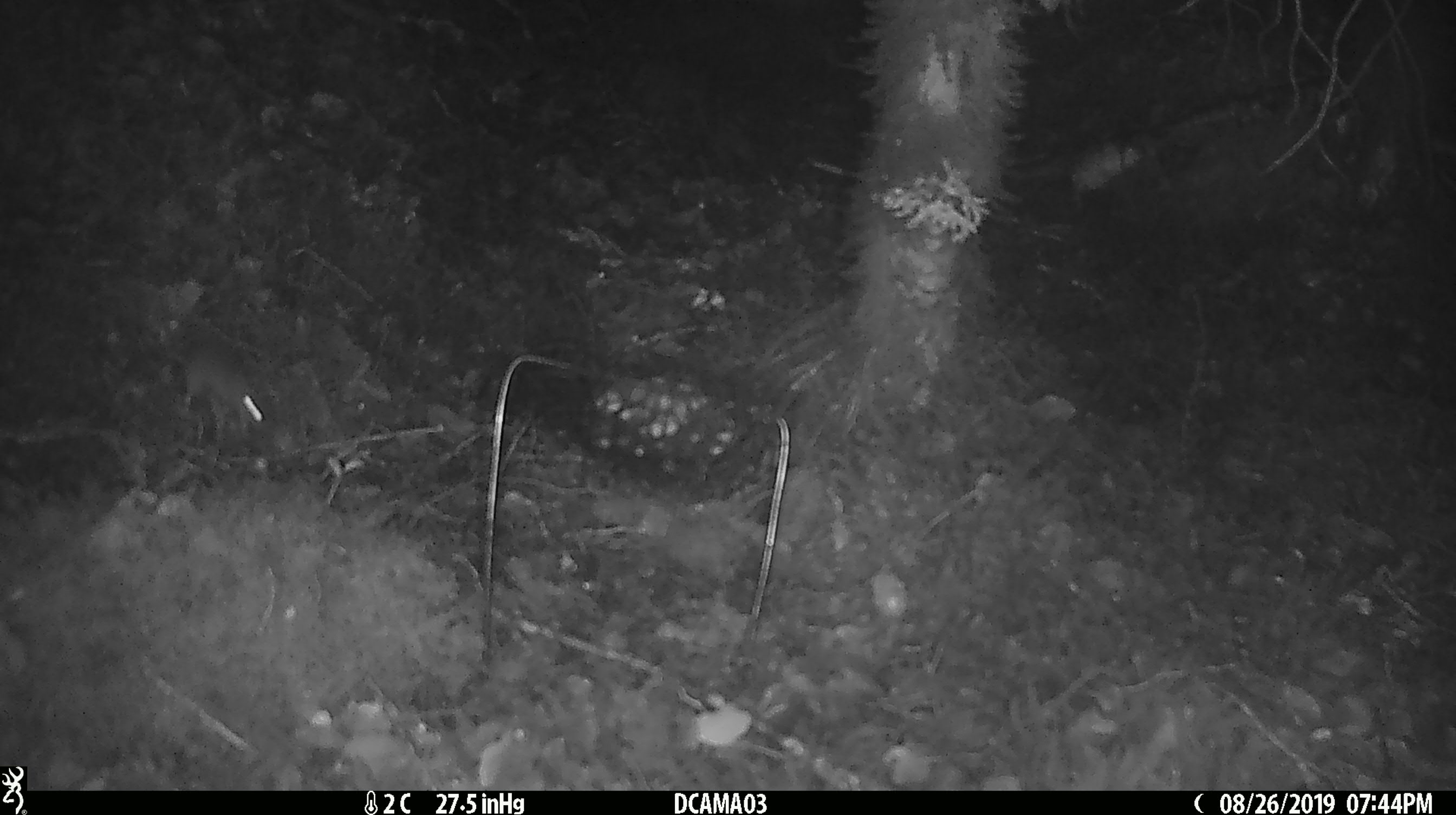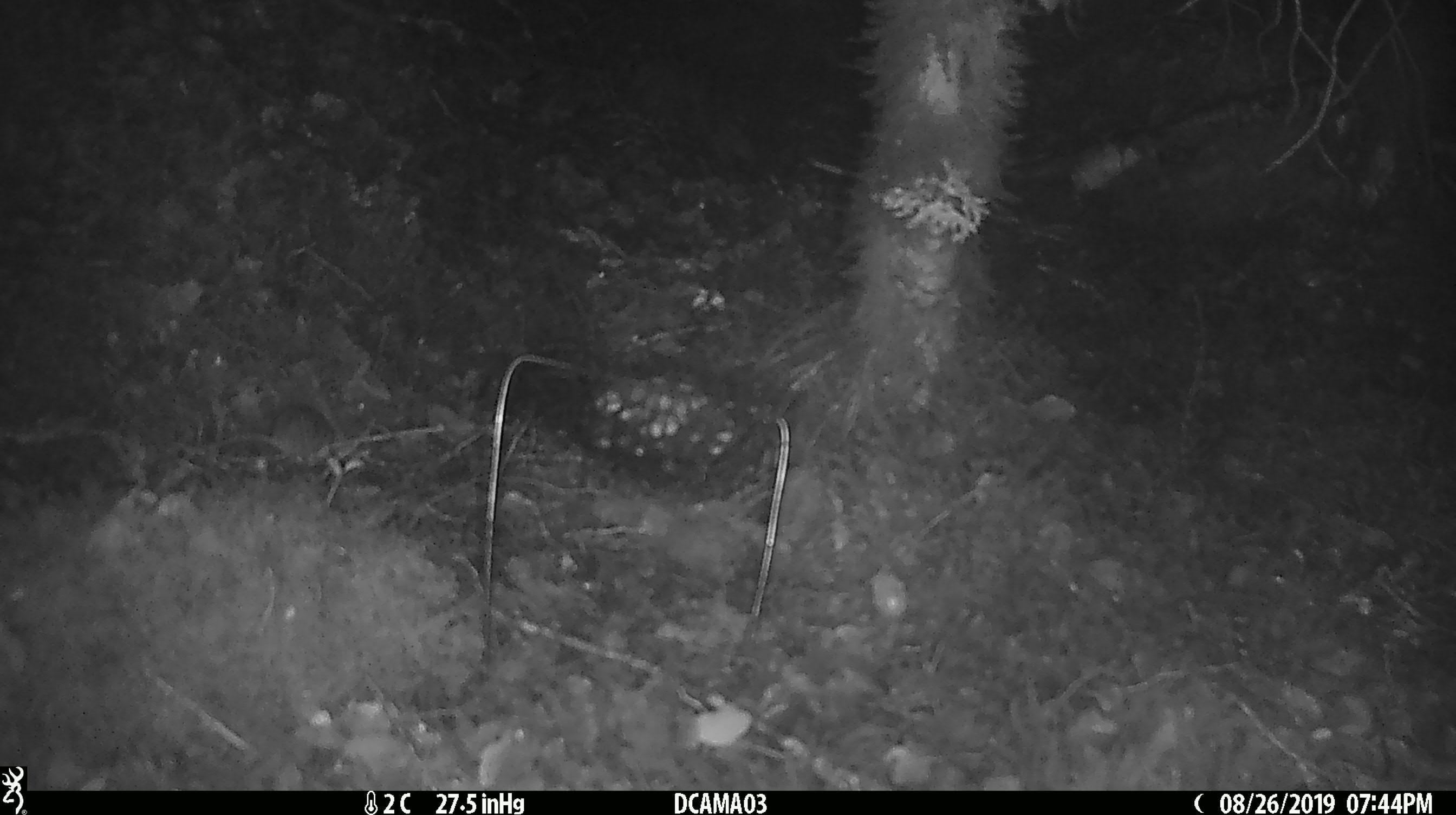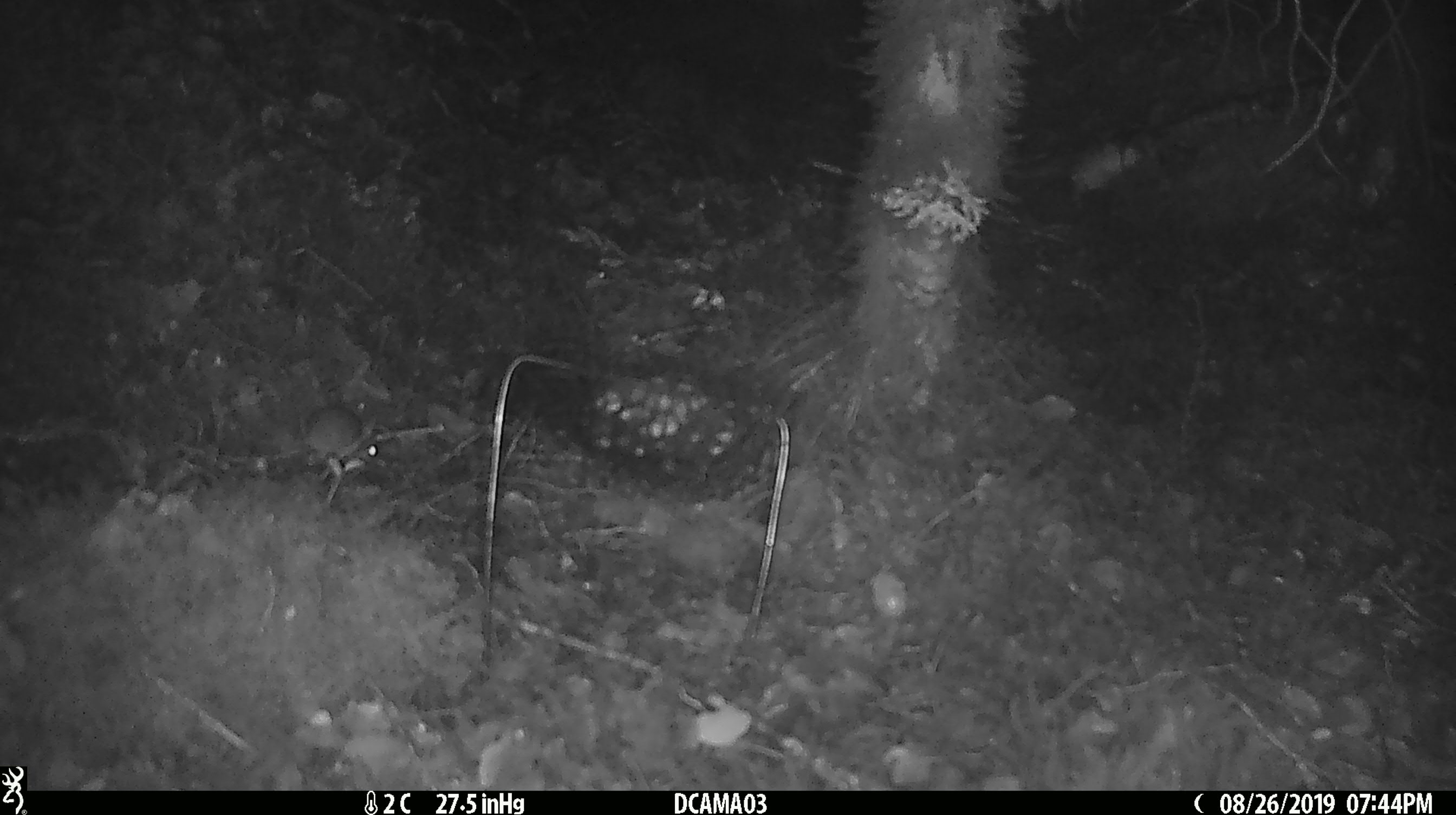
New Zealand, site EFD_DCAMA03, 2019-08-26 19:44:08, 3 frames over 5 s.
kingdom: Animalia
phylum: Chordata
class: Mammalia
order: Rodentia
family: Muridae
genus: Mus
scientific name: Mus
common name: mouse